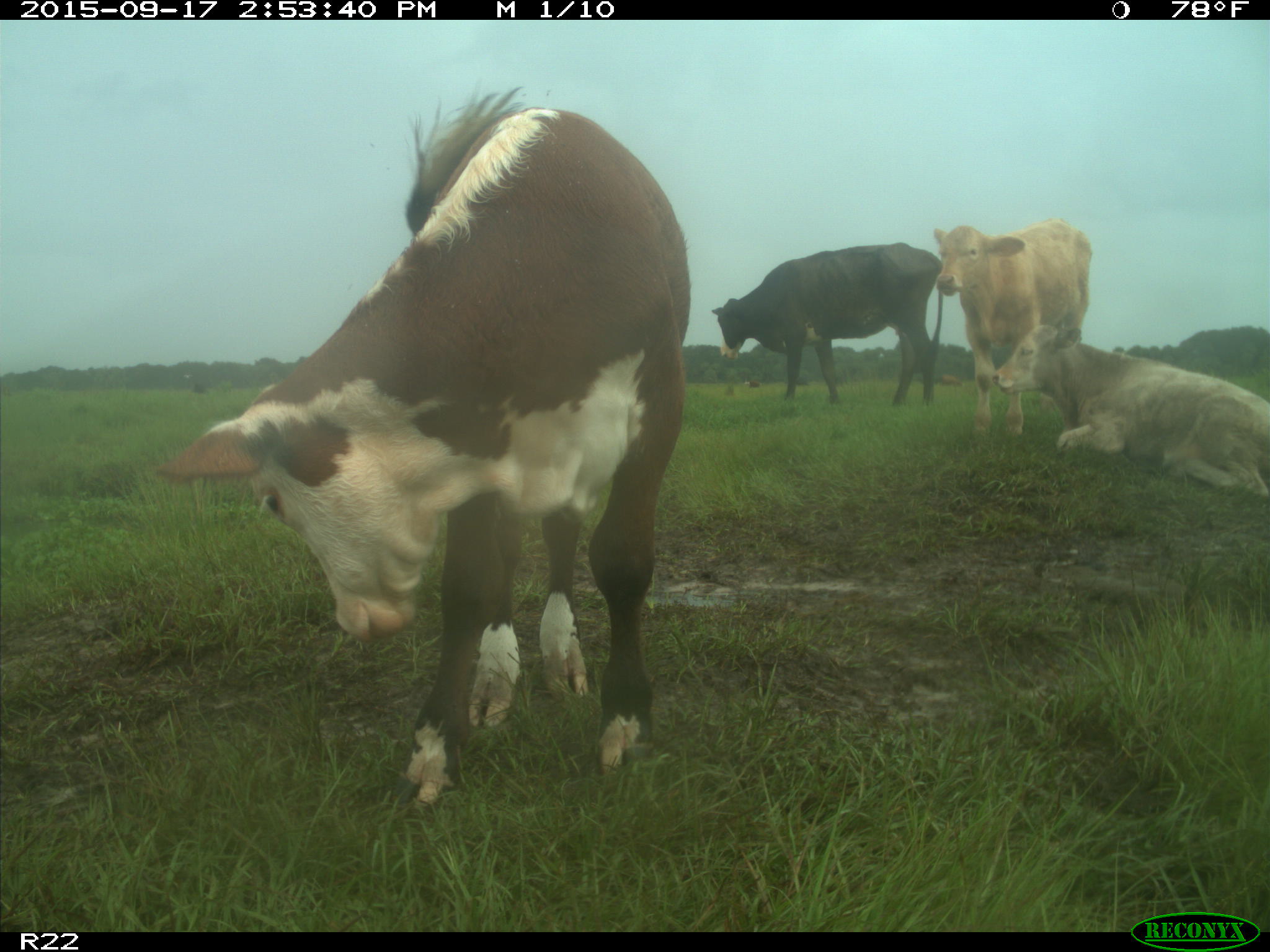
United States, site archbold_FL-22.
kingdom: Animalia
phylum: Chordata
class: Mammalia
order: Artiodactyla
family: Bovidae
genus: Bos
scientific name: Bos taurus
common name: domestic cow